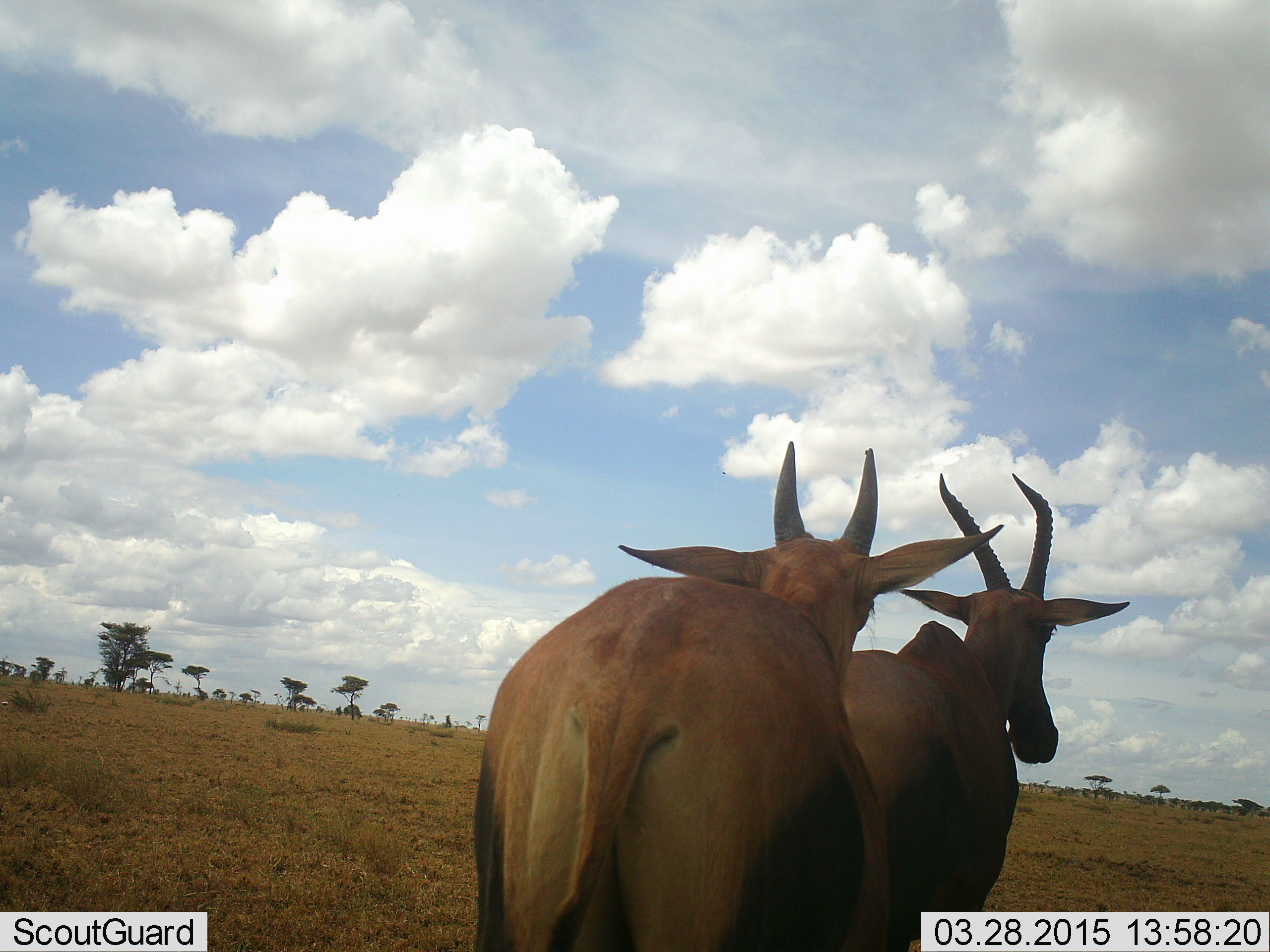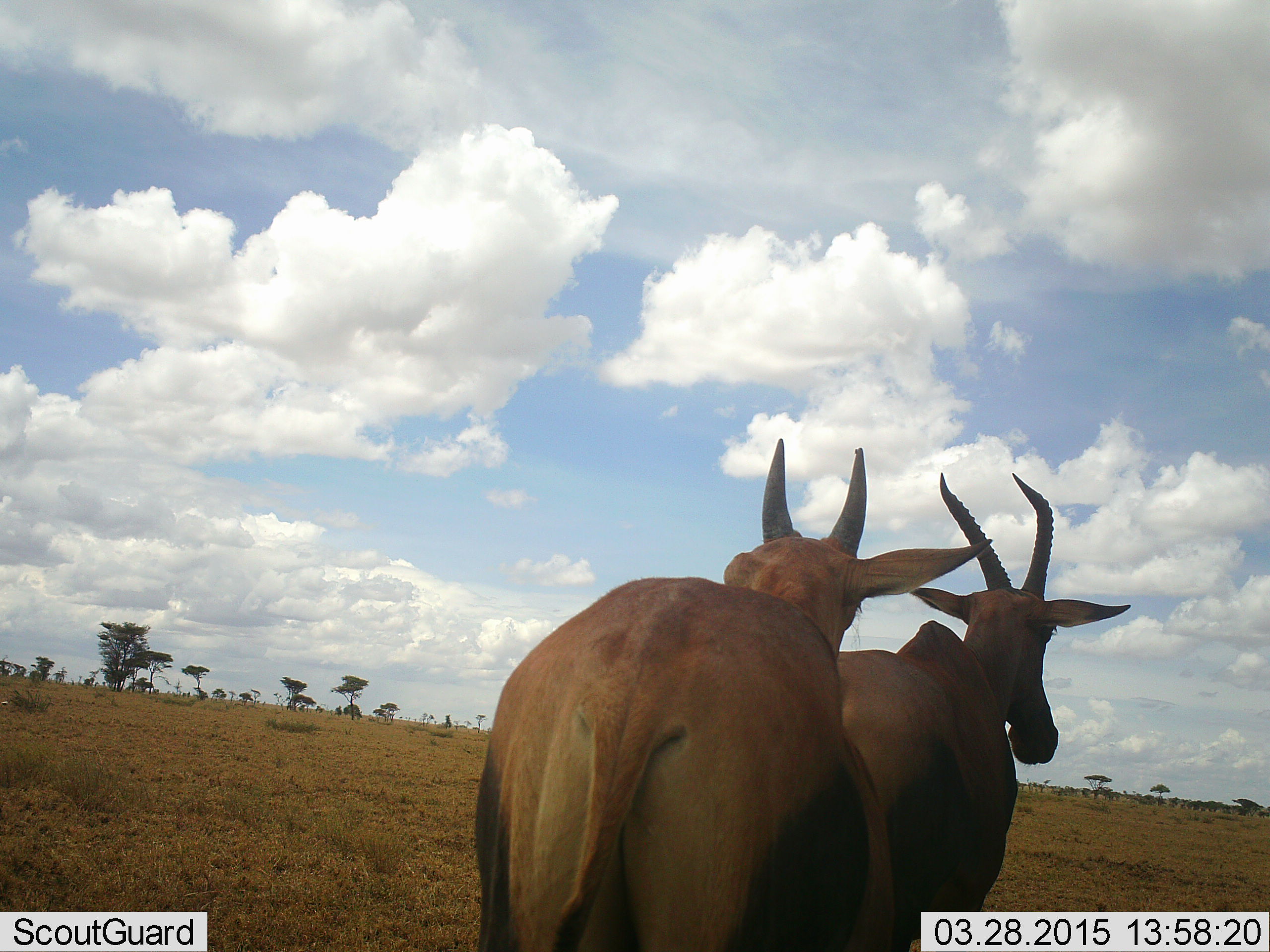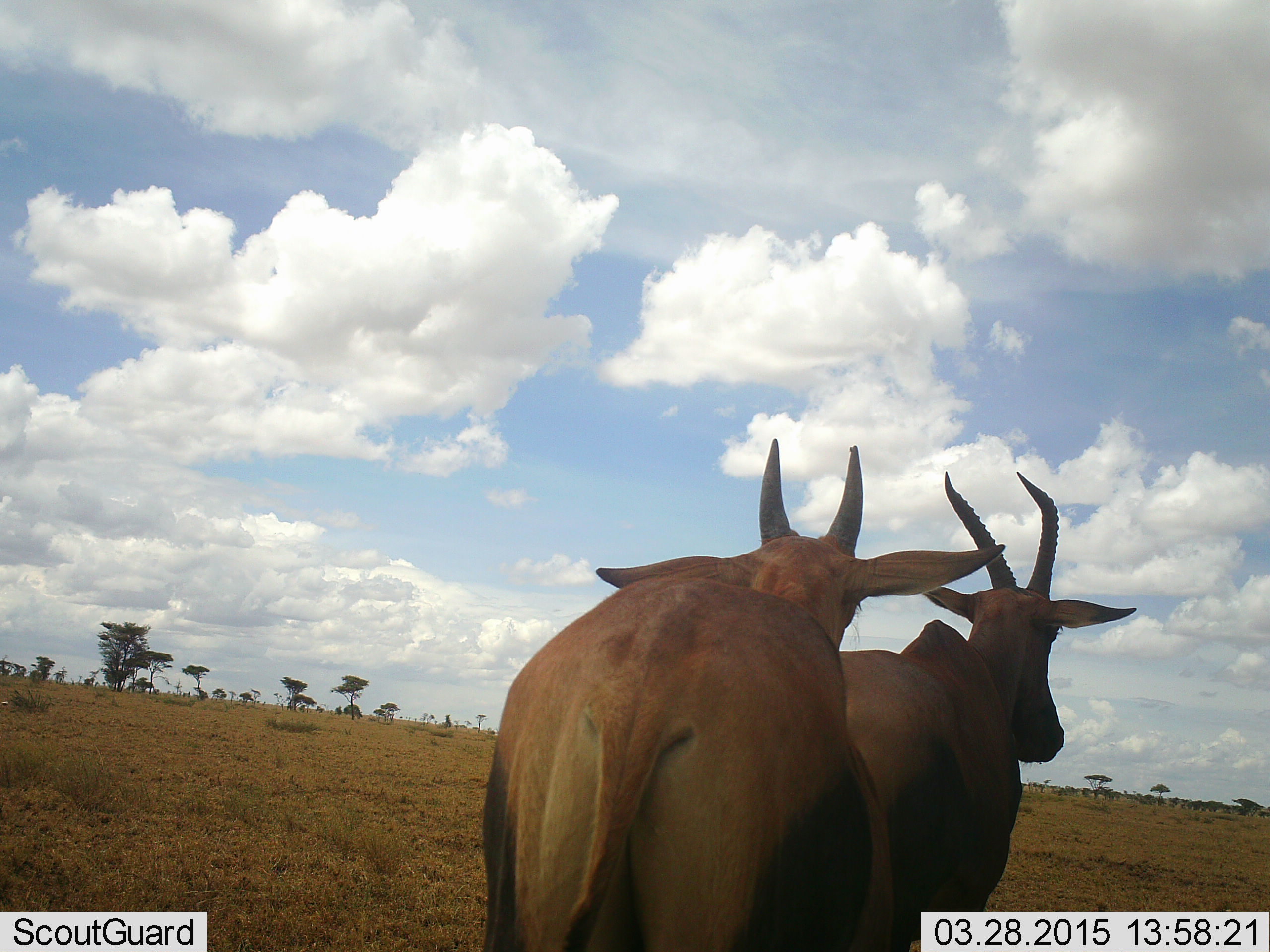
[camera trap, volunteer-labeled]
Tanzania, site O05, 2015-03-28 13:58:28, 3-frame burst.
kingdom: Animalia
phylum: Chordata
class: Mammalia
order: Artiodactyla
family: Bovidae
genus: Damaliscus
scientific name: Damaliscus lunatus jimela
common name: topi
Topi (Damaliscus lunatus jimela), count 2. Behavior (volunteer vote fractions): standing 90%, resting 0%, moving 10%, interacting 0%. Young present (vote fraction): 0%. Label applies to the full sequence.